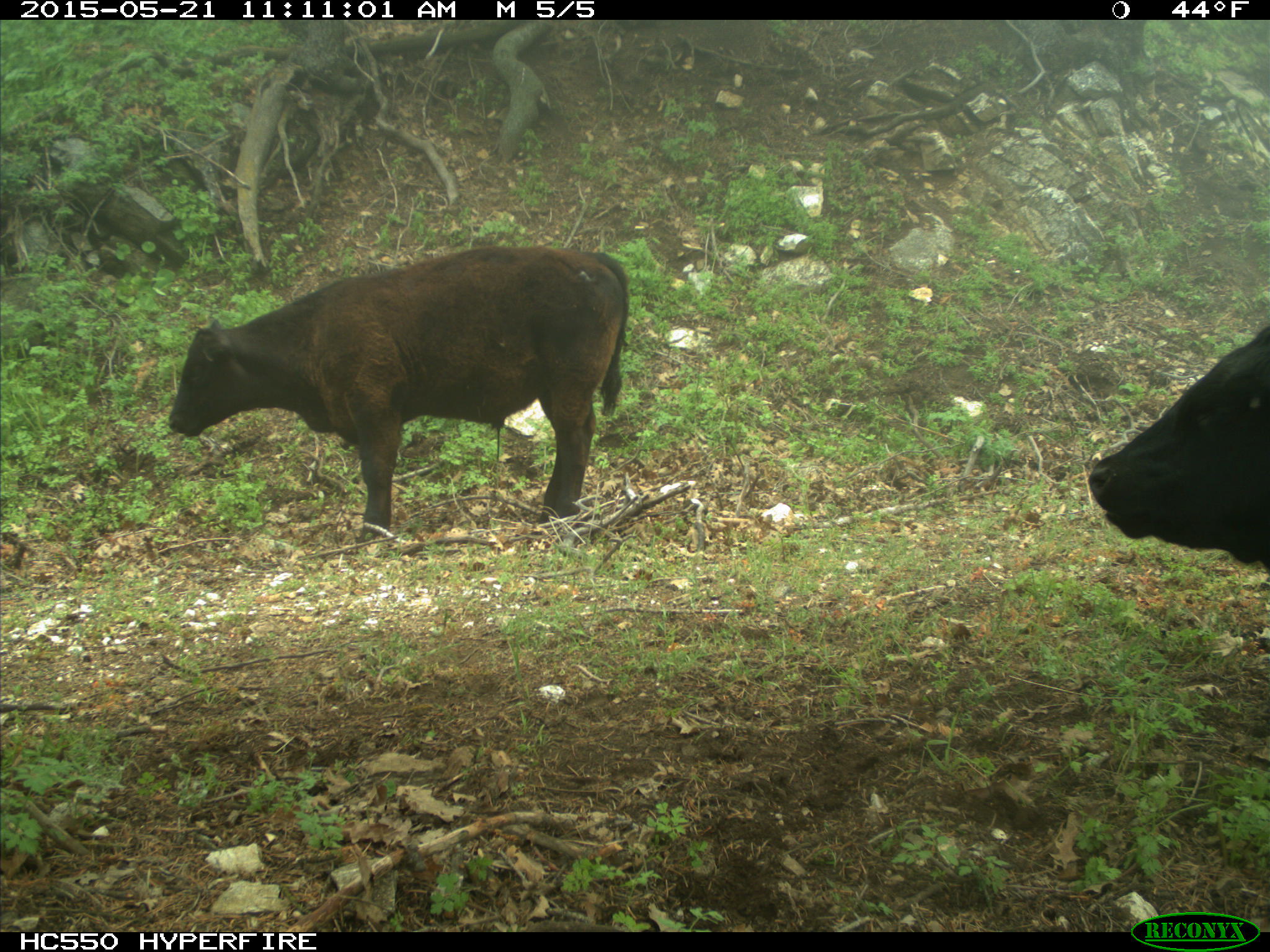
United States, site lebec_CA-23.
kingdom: Animalia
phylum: Chordata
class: Mammalia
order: Artiodactyla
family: Bovidae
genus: Bos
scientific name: Bos taurus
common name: domestic cow